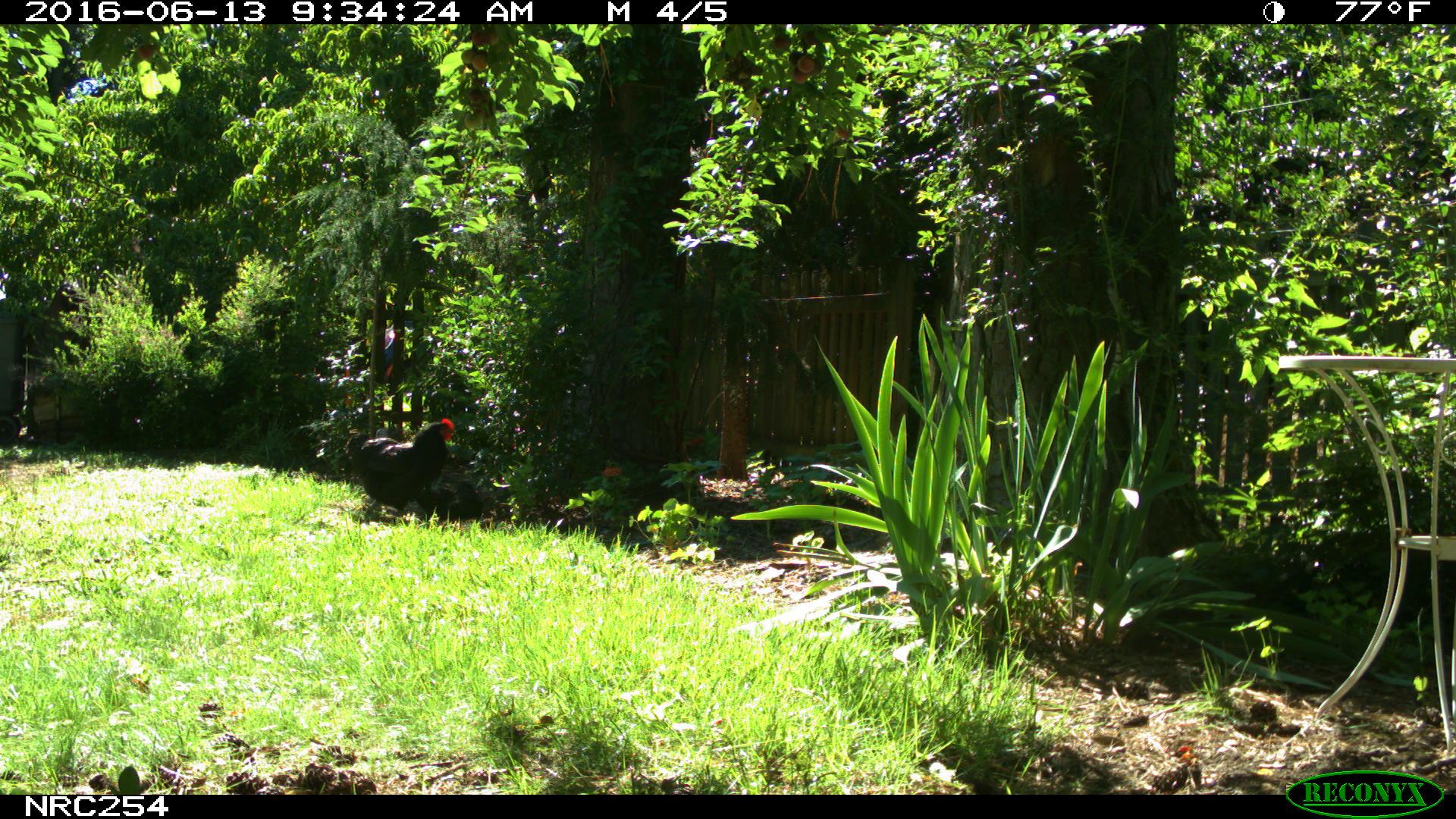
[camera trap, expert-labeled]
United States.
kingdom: Animalia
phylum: Chordata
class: Aves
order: Galliformes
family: Phasianidae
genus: Gallus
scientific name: Gallus gallus domesticus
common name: domestic chicken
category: Chicken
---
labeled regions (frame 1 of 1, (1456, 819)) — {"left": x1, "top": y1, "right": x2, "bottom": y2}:
Chicken: {"left": 354, "top": 412, "right": 463, "bottom": 507}